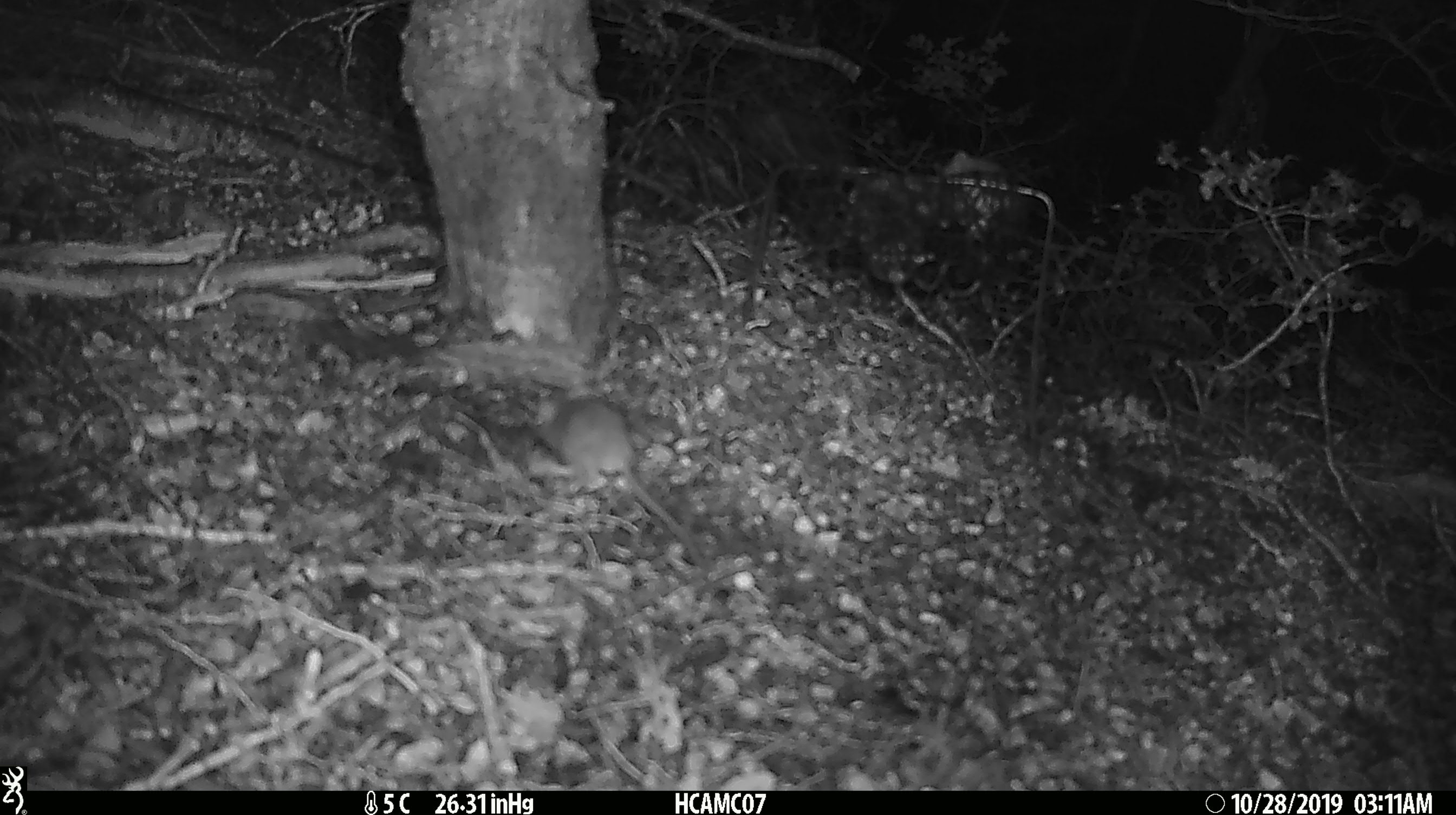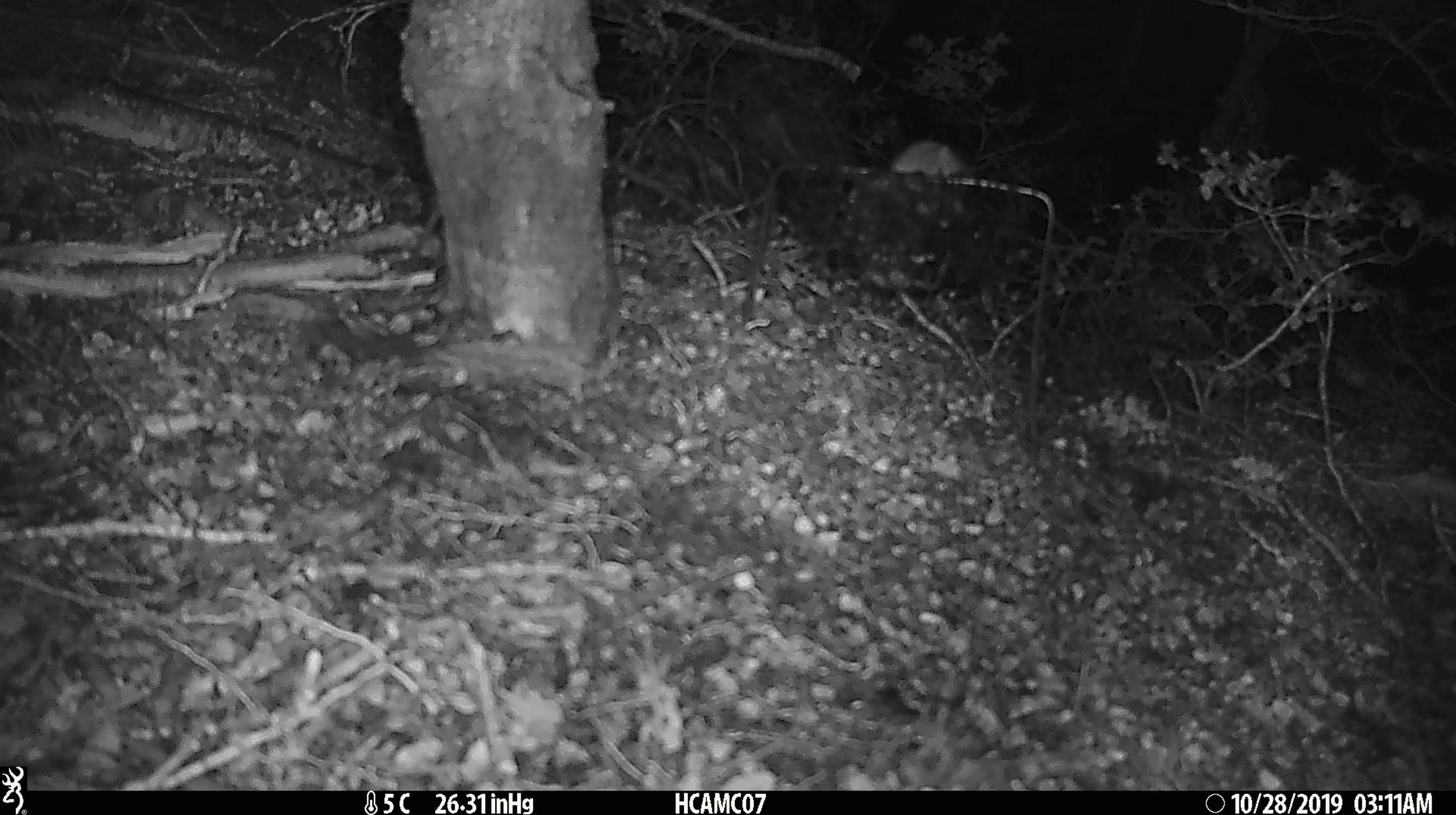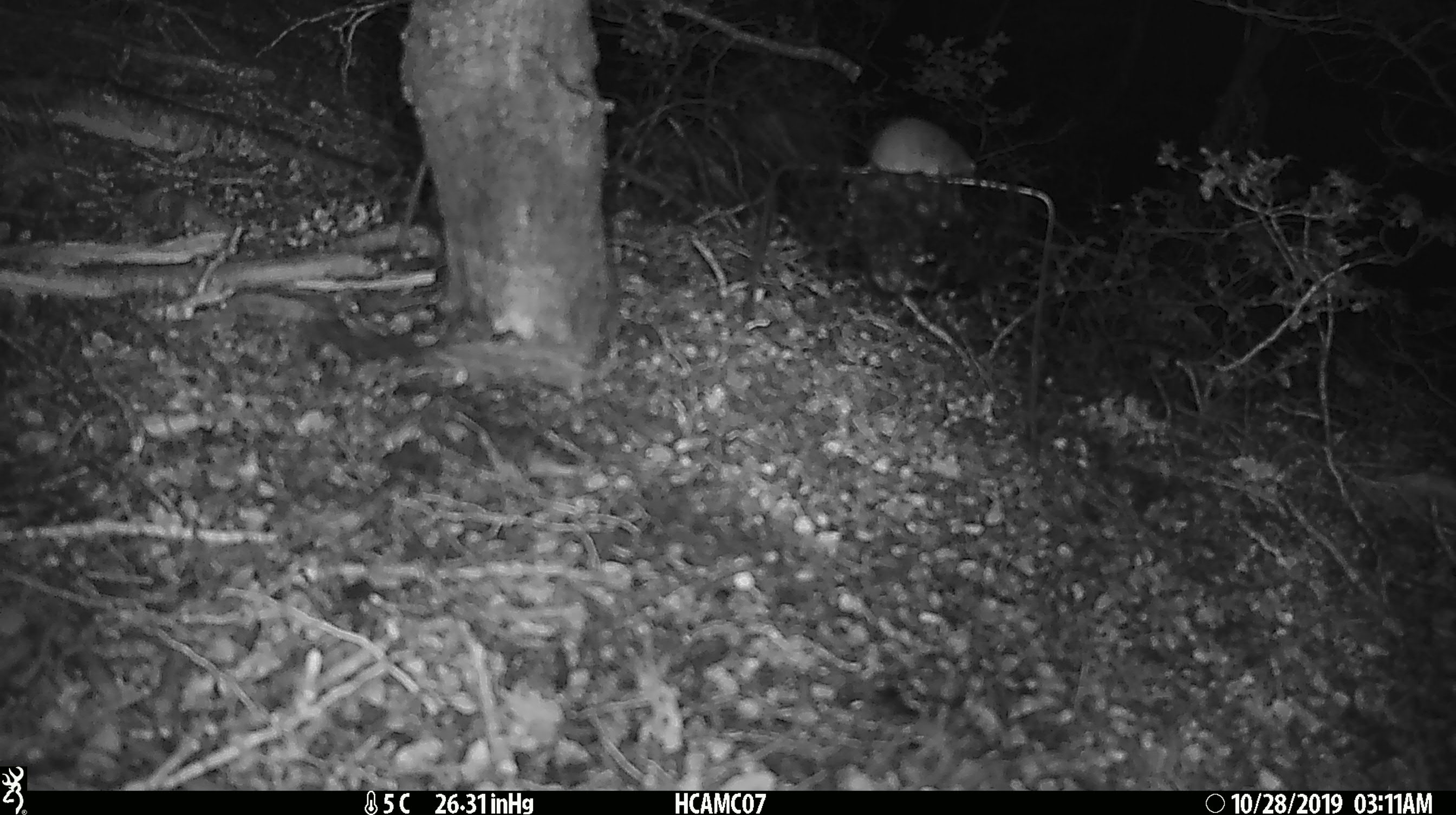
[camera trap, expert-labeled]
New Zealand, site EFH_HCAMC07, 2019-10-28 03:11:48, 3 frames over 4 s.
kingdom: Animalia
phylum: Chordata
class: Mammalia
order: Rodentia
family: Muridae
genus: Mus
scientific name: Mus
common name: mouse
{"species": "mouse (Mus)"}